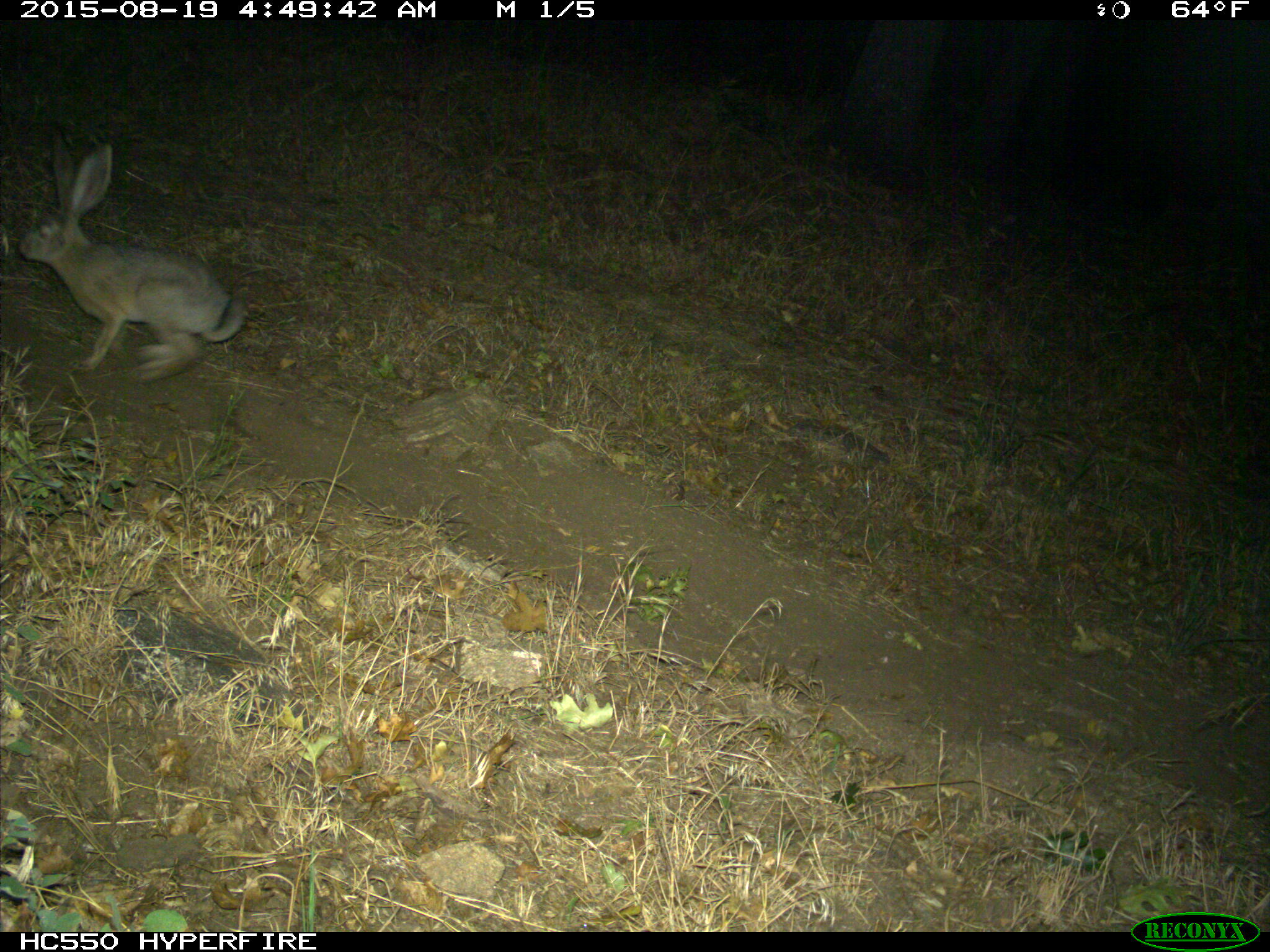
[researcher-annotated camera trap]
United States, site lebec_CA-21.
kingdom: Animalia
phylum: Chordata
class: Mammalia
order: Lagomorpha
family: Leporidae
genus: Lepus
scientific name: Lepus californicus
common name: black-tailed jackrabbit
Lepus californicus (black-tailed jackrabbit).